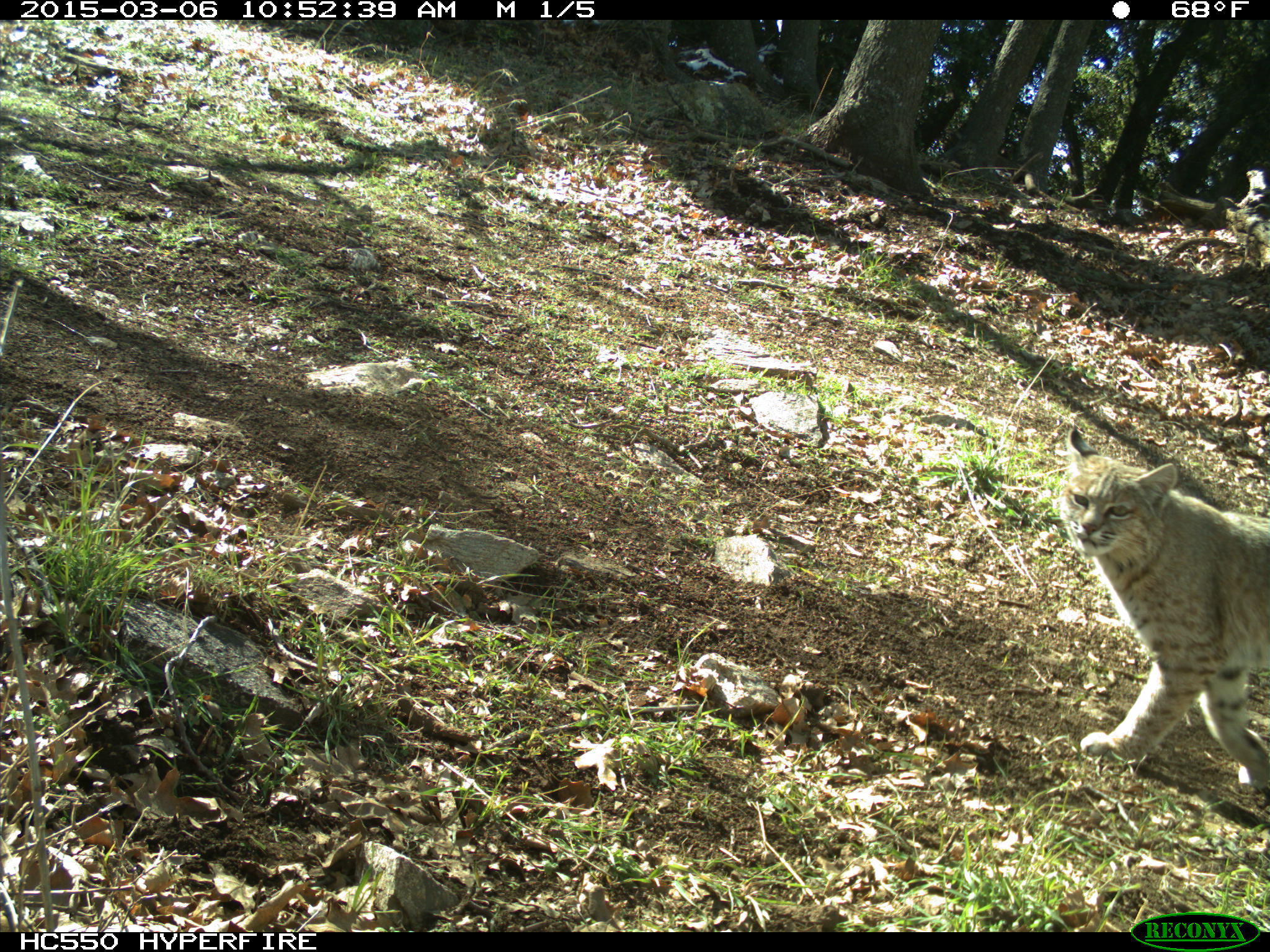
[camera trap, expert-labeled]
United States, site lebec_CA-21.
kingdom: Animalia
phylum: Chordata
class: Mammalia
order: Carnivora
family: Felidae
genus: Lynx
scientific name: Lynx rufus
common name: bobcat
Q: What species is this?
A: Lynx rufus (bobcat).